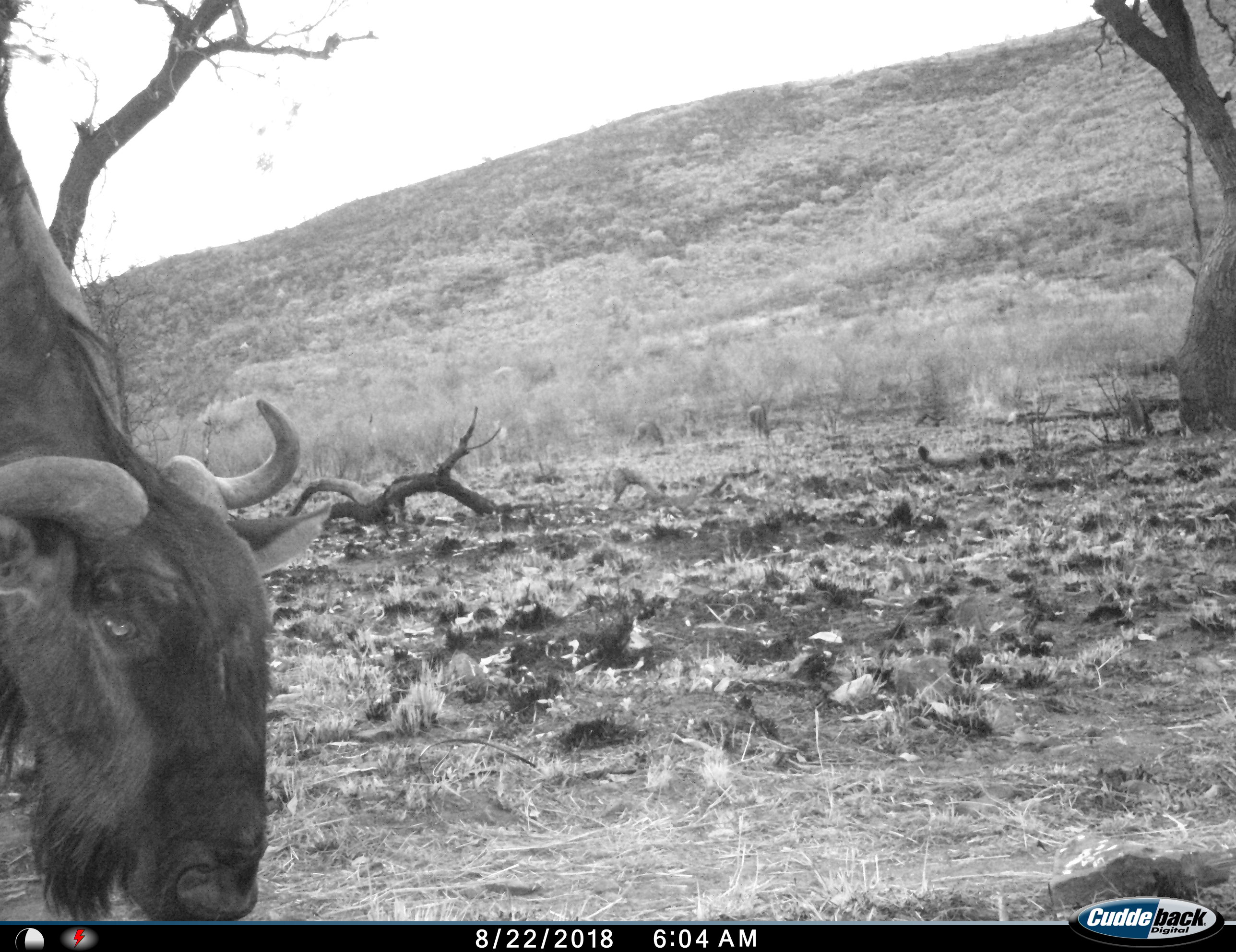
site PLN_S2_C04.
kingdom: Animalia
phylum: Chordata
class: Mammalia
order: Artiodactyla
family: Bovidae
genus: Connochaetes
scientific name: Connochaetes taurinus taurinus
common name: blue wildebeest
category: wildebeestblue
Wildebeestblue (blue wildebeest) (Connochaetes taurinus taurinus), count 1. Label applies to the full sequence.